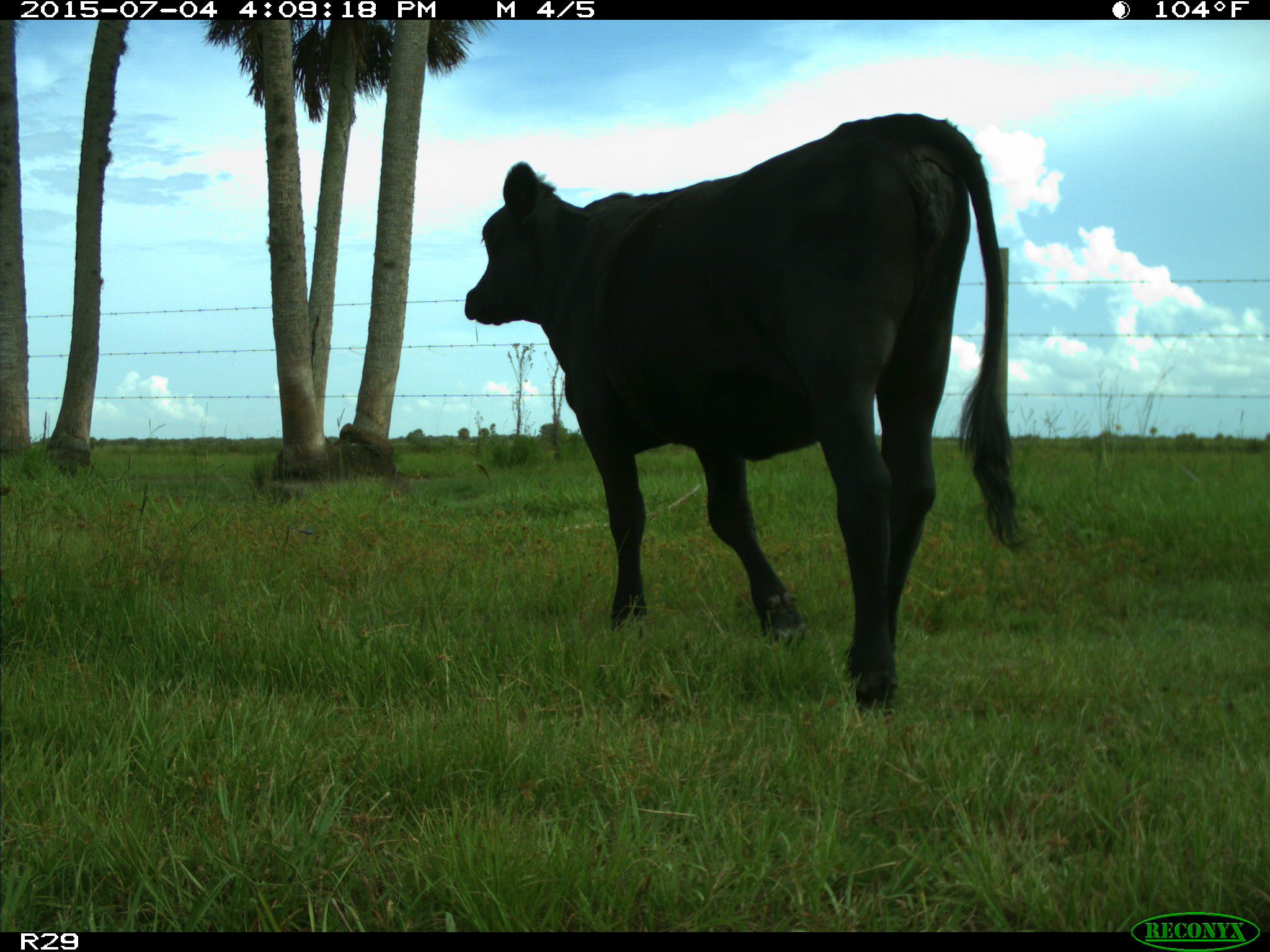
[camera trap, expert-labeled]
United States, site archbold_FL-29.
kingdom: Animalia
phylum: Chordata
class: Mammalia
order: Artiodactyla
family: Bovidae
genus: Bos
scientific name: Bos taurus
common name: domestic cow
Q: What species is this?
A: Bos taurus (domestic cow).